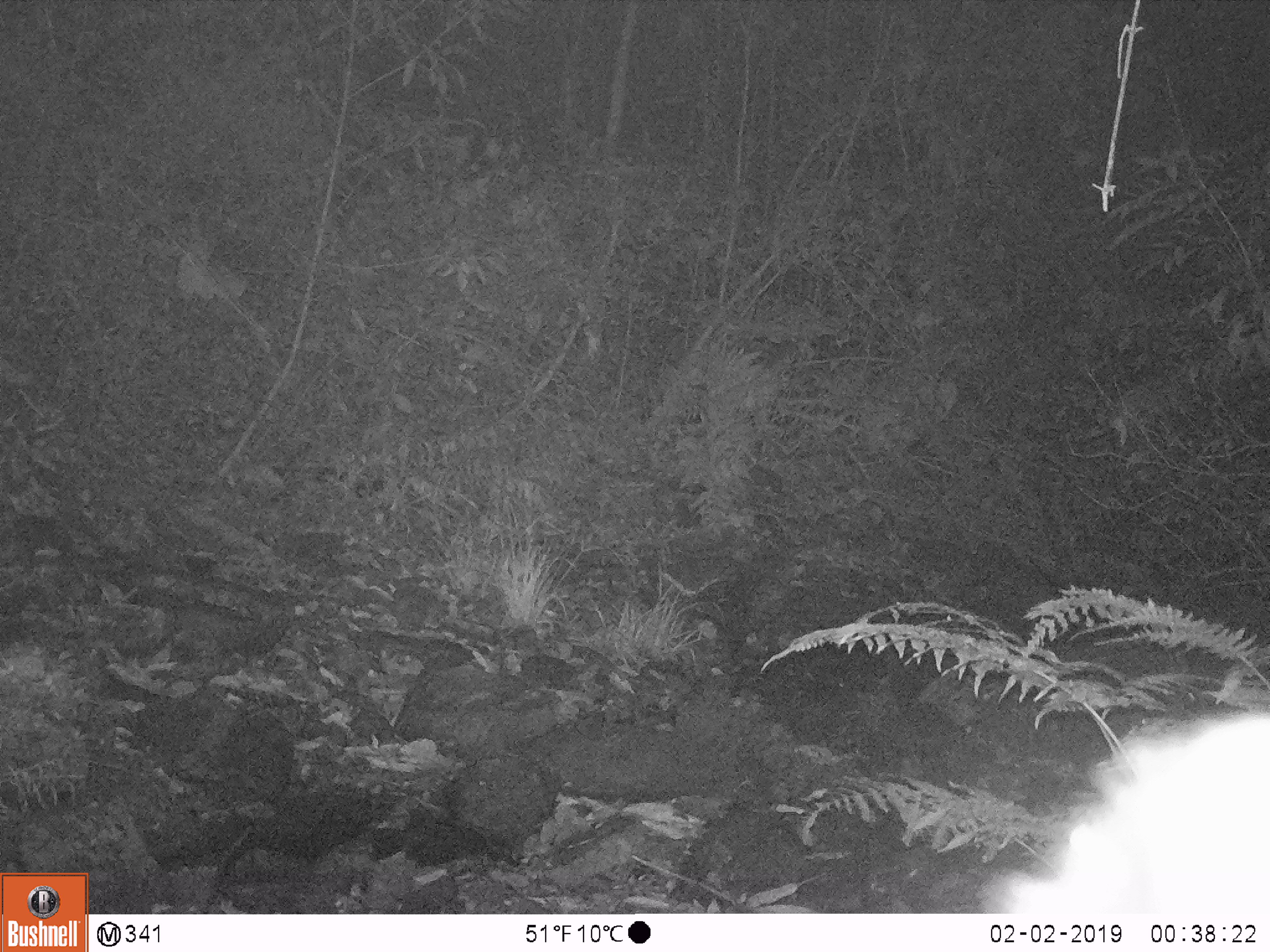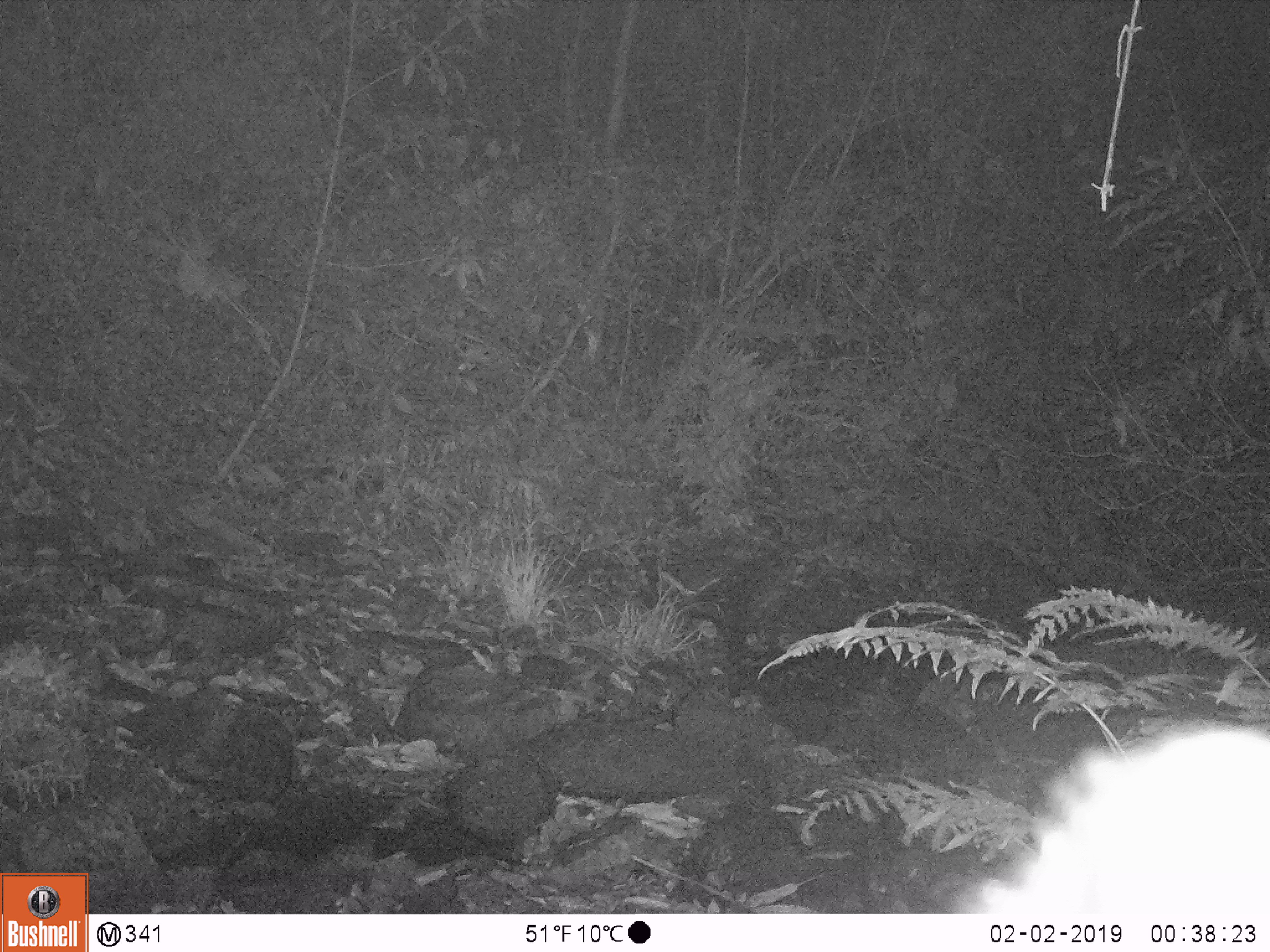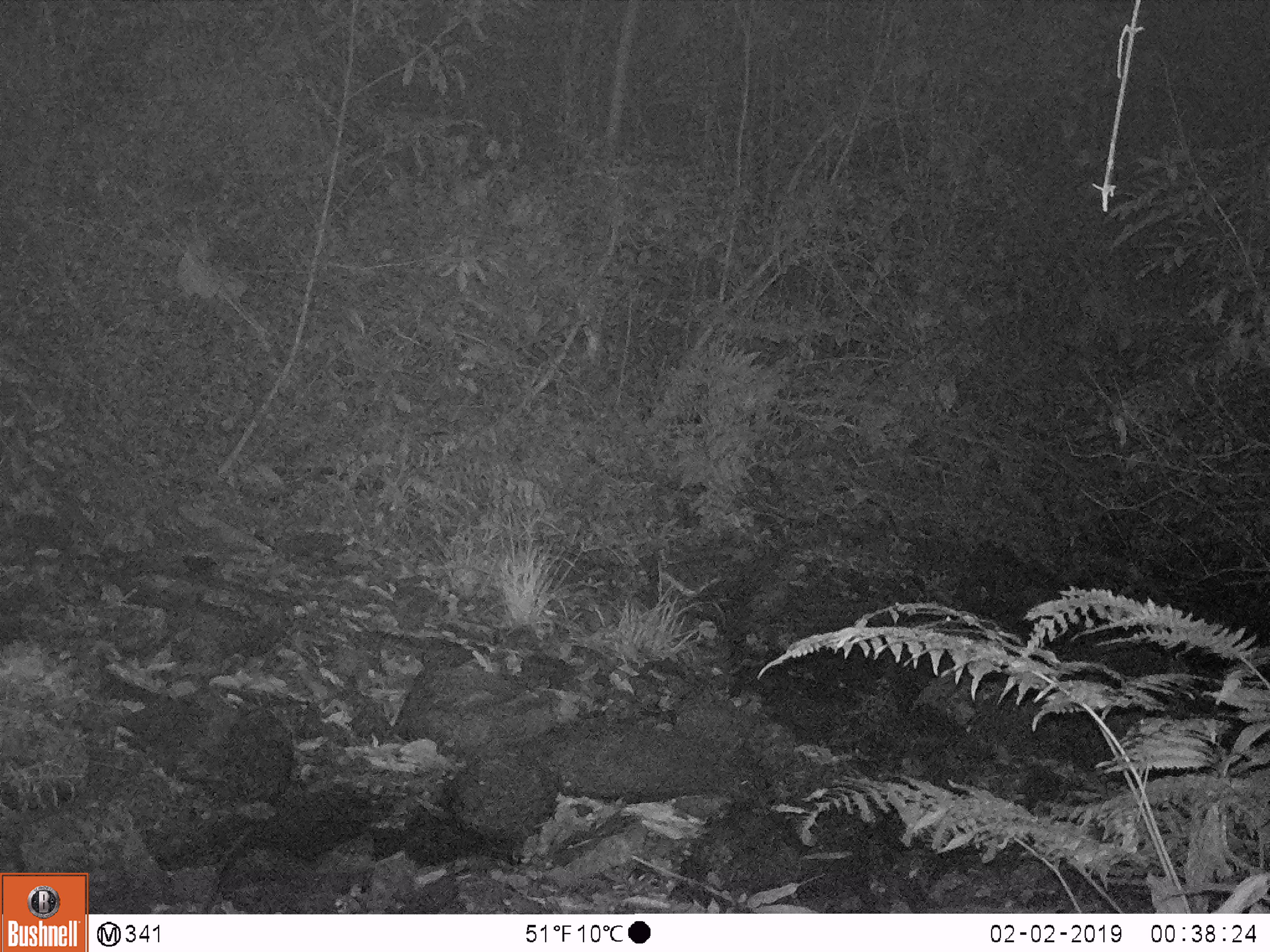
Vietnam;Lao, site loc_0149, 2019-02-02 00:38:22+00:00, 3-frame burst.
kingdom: Animalia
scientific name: Animalia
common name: animal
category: unidentified animal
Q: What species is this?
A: Unidentified animal (animal) (Animalia).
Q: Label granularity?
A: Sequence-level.